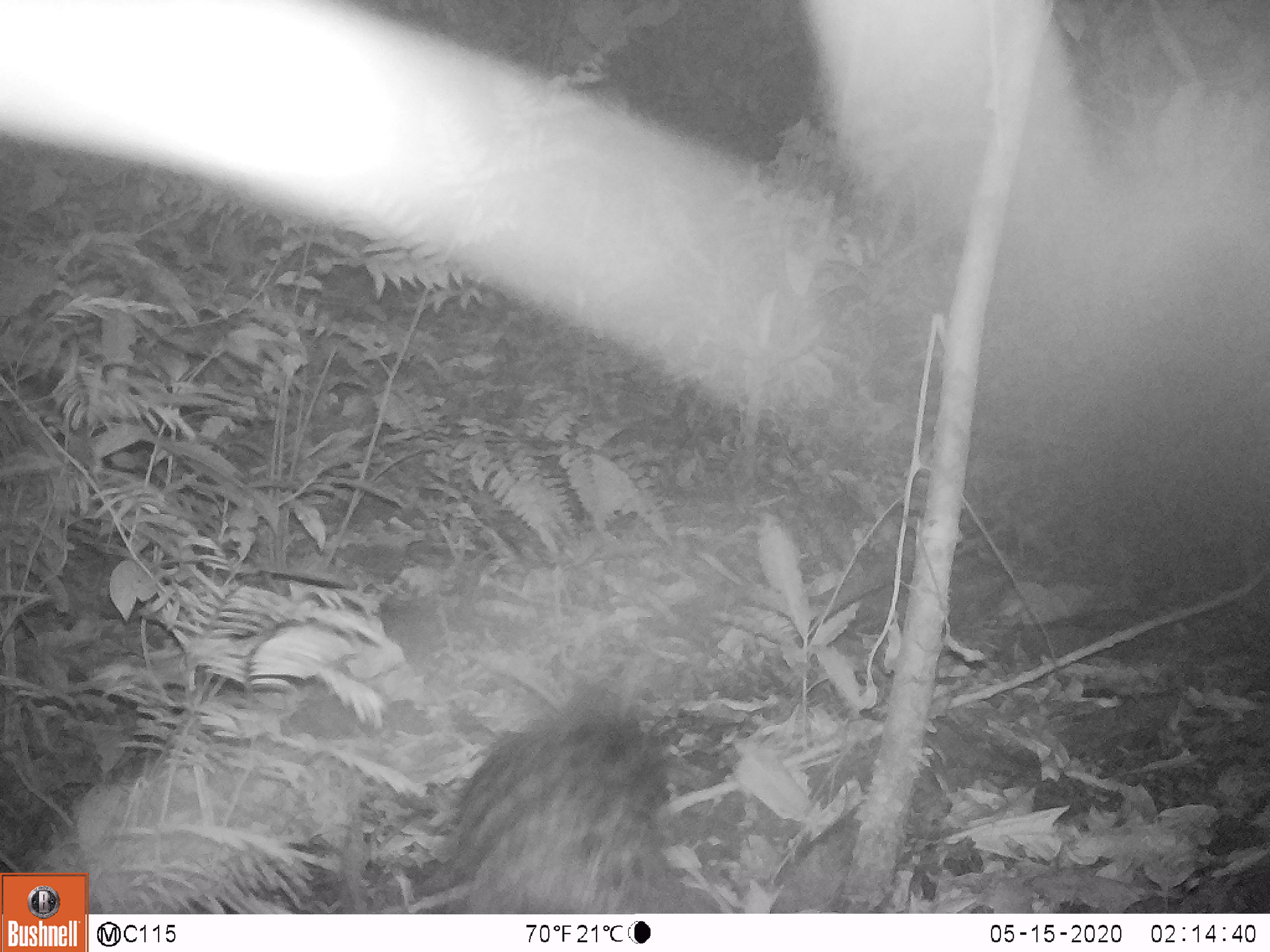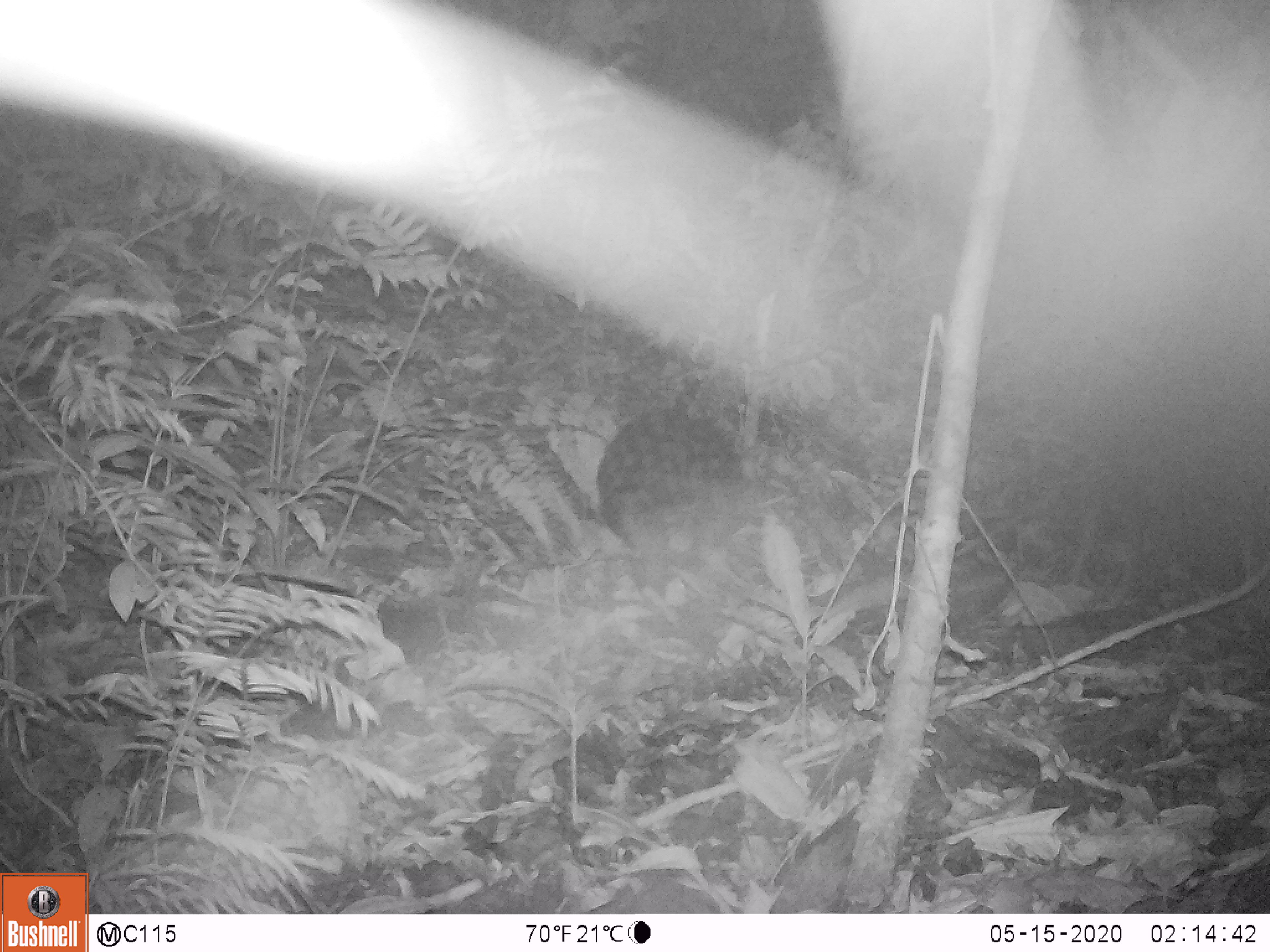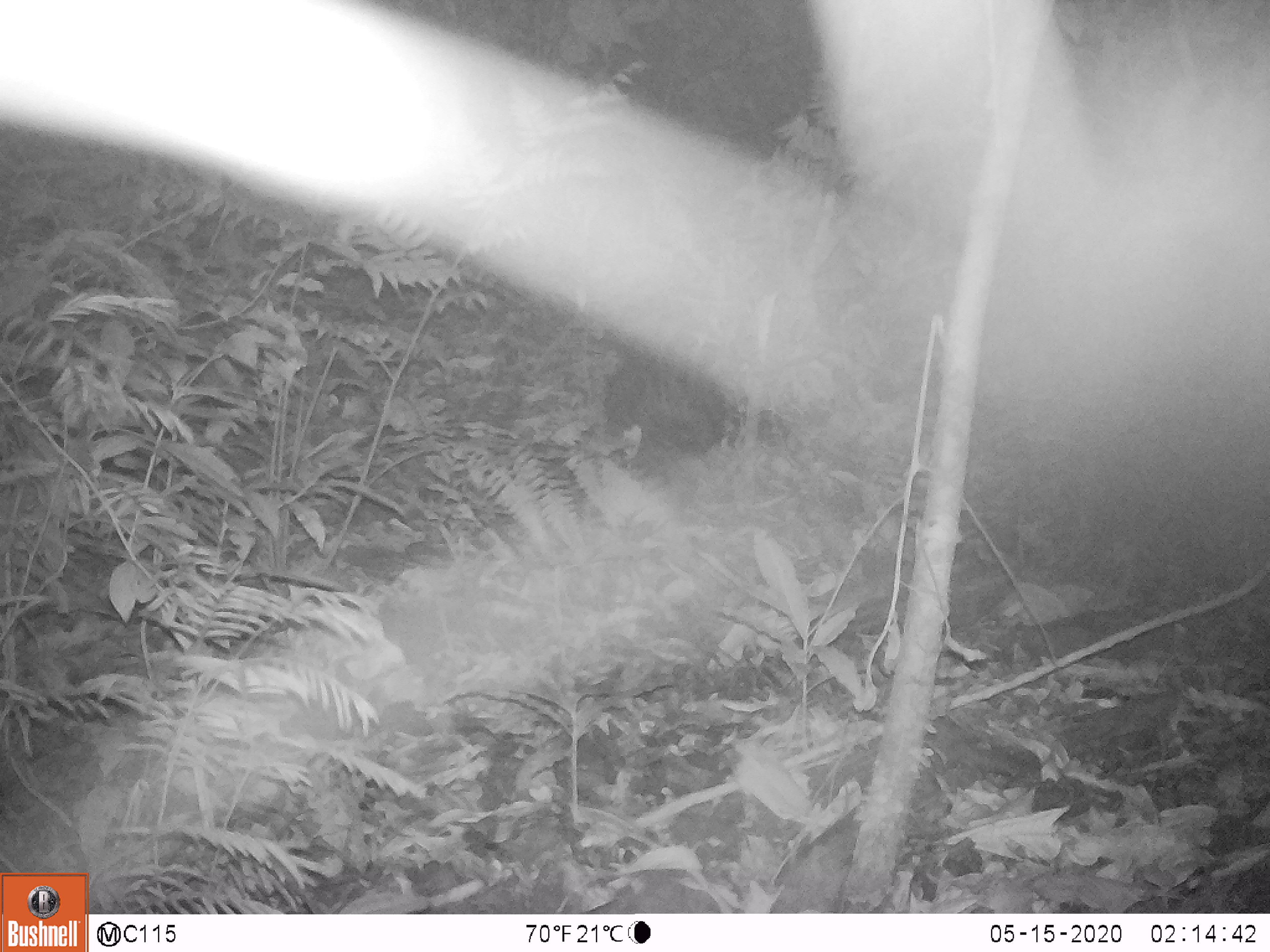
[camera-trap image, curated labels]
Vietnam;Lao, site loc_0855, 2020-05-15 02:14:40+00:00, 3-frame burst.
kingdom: Animalia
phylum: Chordata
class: Mammalia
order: Rodentia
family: Hystricidae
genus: Hystrix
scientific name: Hystrix brachyura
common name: malayan porcupine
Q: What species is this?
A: Malayan porcupine (Hystrix brachyura).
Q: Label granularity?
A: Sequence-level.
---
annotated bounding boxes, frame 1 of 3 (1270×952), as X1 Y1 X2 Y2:
malayan porcupine: 408 675 727 911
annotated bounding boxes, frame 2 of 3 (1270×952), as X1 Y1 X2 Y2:
malayan porcupine: 594 403 761 600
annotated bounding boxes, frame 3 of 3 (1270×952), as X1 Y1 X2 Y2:
malayan porcupine: 600 319 730 479